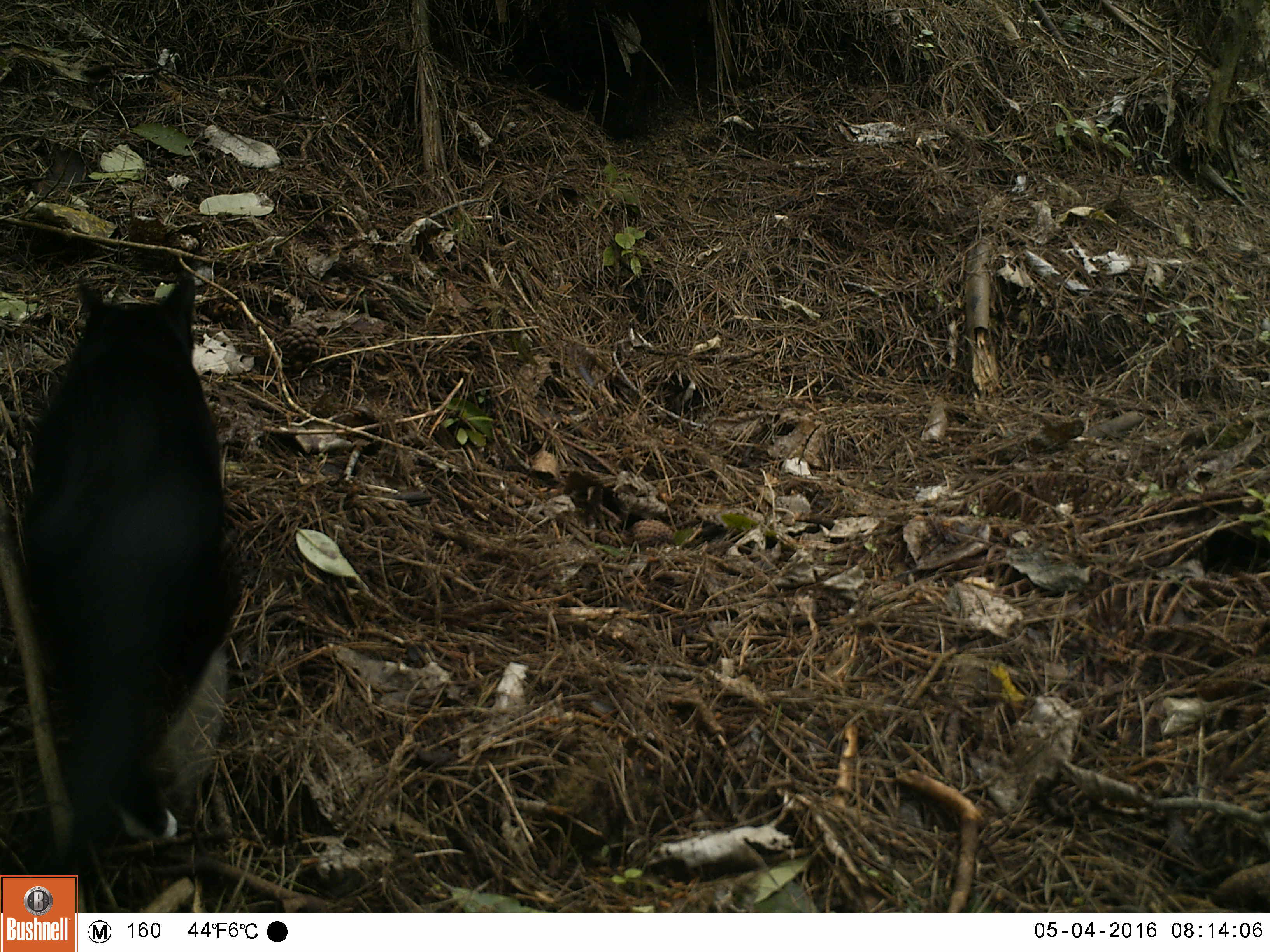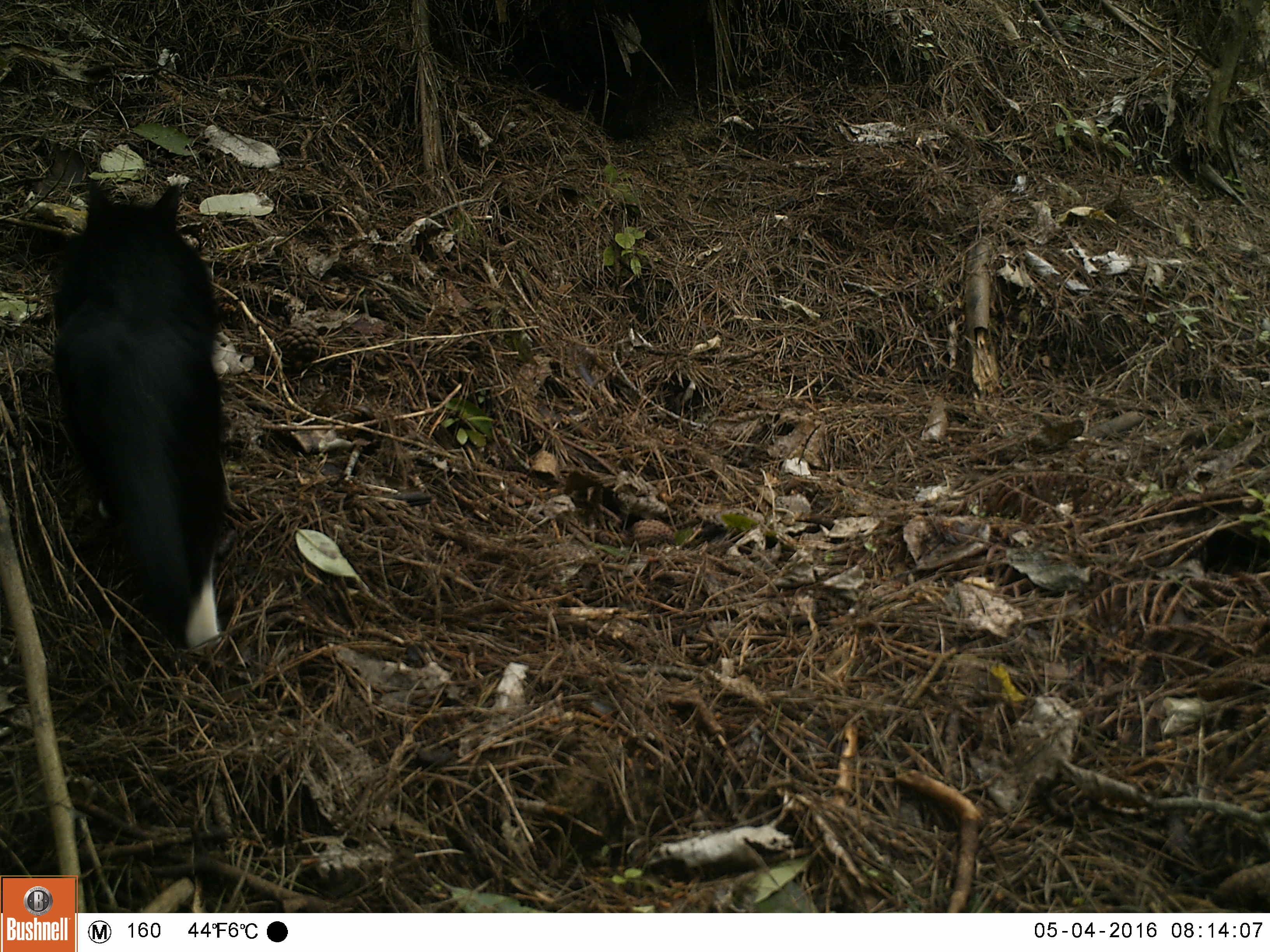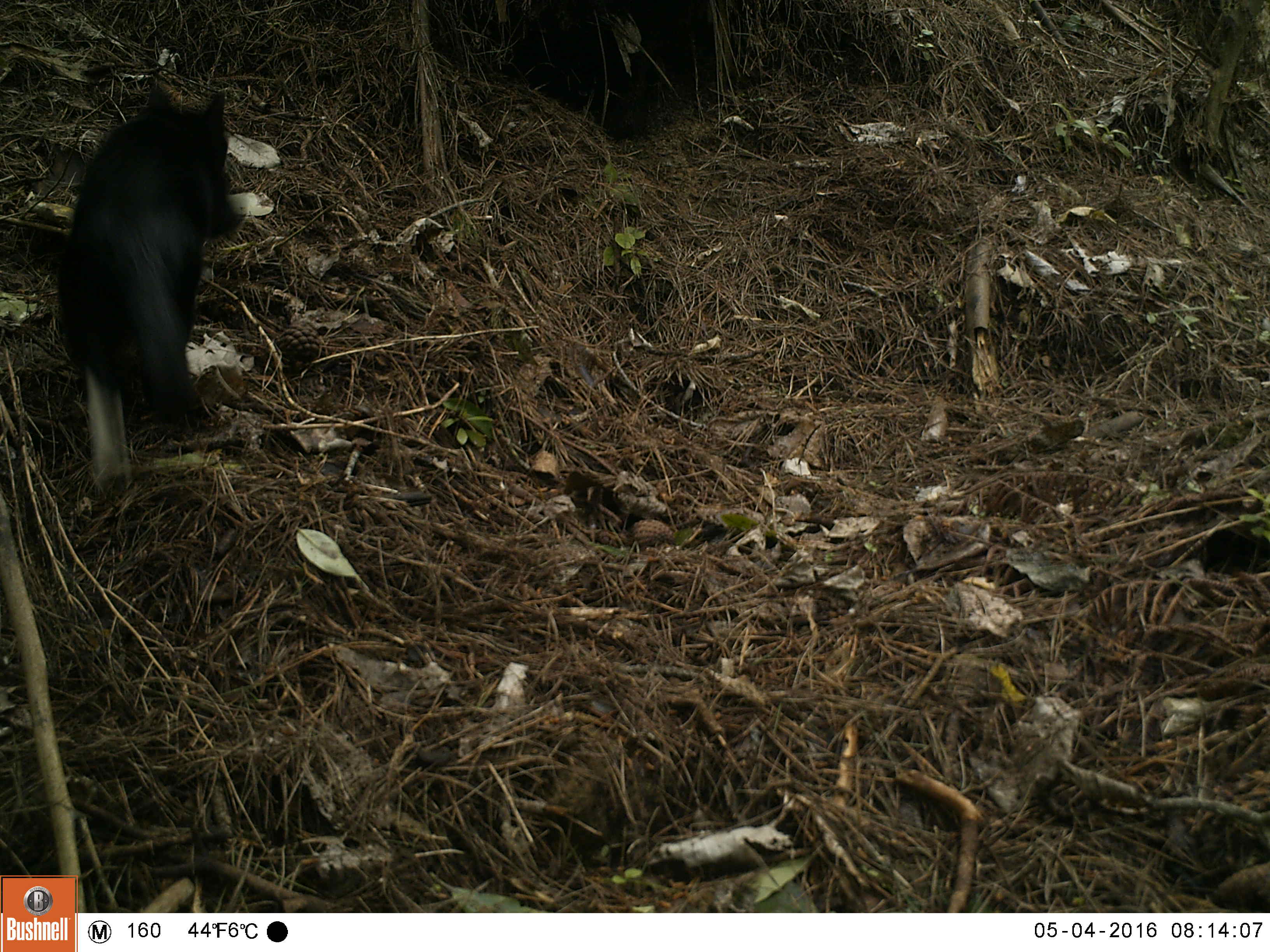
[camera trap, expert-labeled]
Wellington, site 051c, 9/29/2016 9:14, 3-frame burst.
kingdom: Animalia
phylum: Chordata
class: Mammalia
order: Carnivora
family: Felidae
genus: Felis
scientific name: Felis catus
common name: cat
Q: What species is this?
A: Cat (Felis catus).